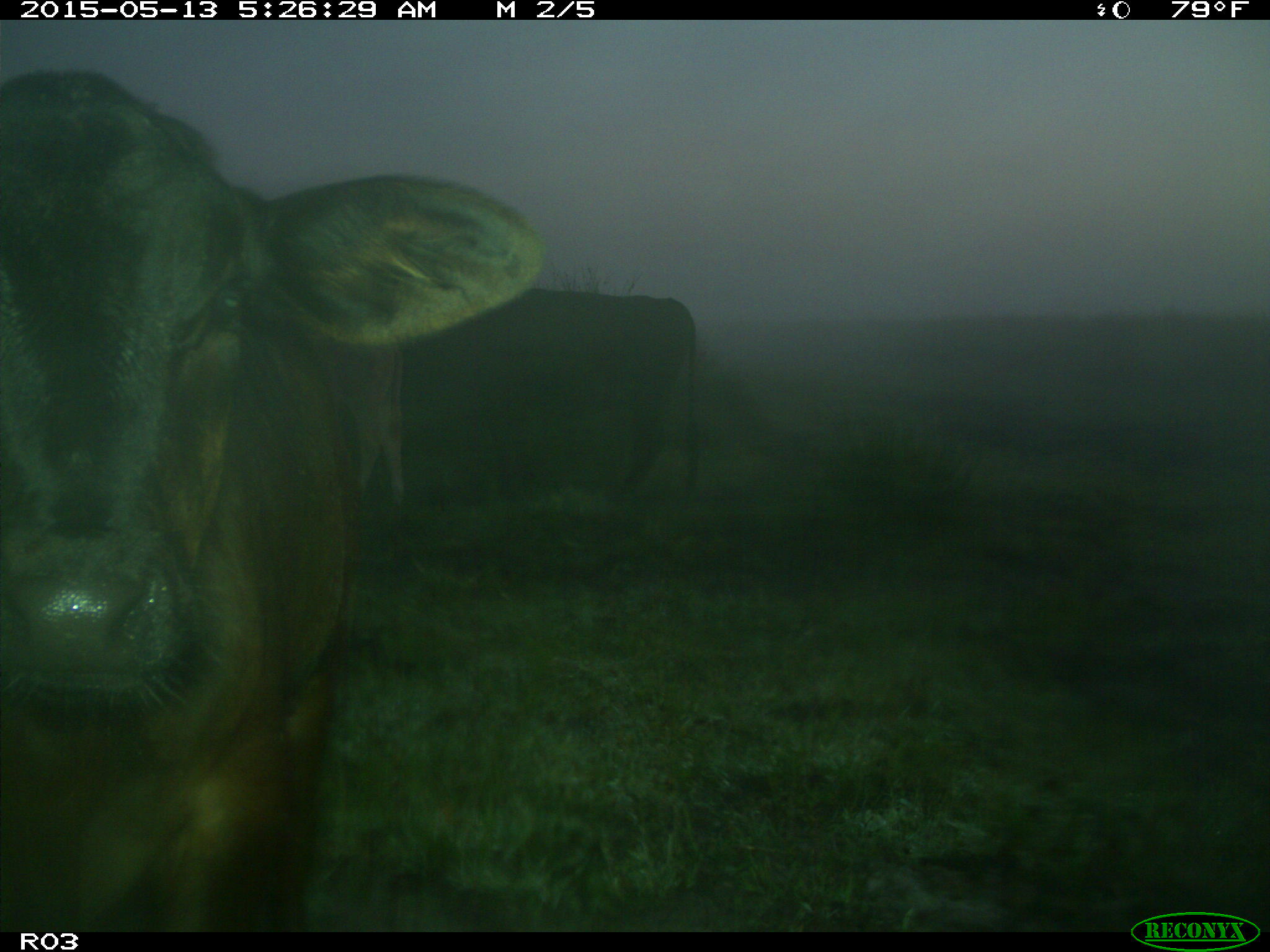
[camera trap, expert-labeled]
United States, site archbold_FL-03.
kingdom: Animalia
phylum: Chordata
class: Mammalia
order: Artiodactyla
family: Bovidae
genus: Bos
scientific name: Bos taurus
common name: domestic cow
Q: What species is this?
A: Bos taurus (domestic cow).